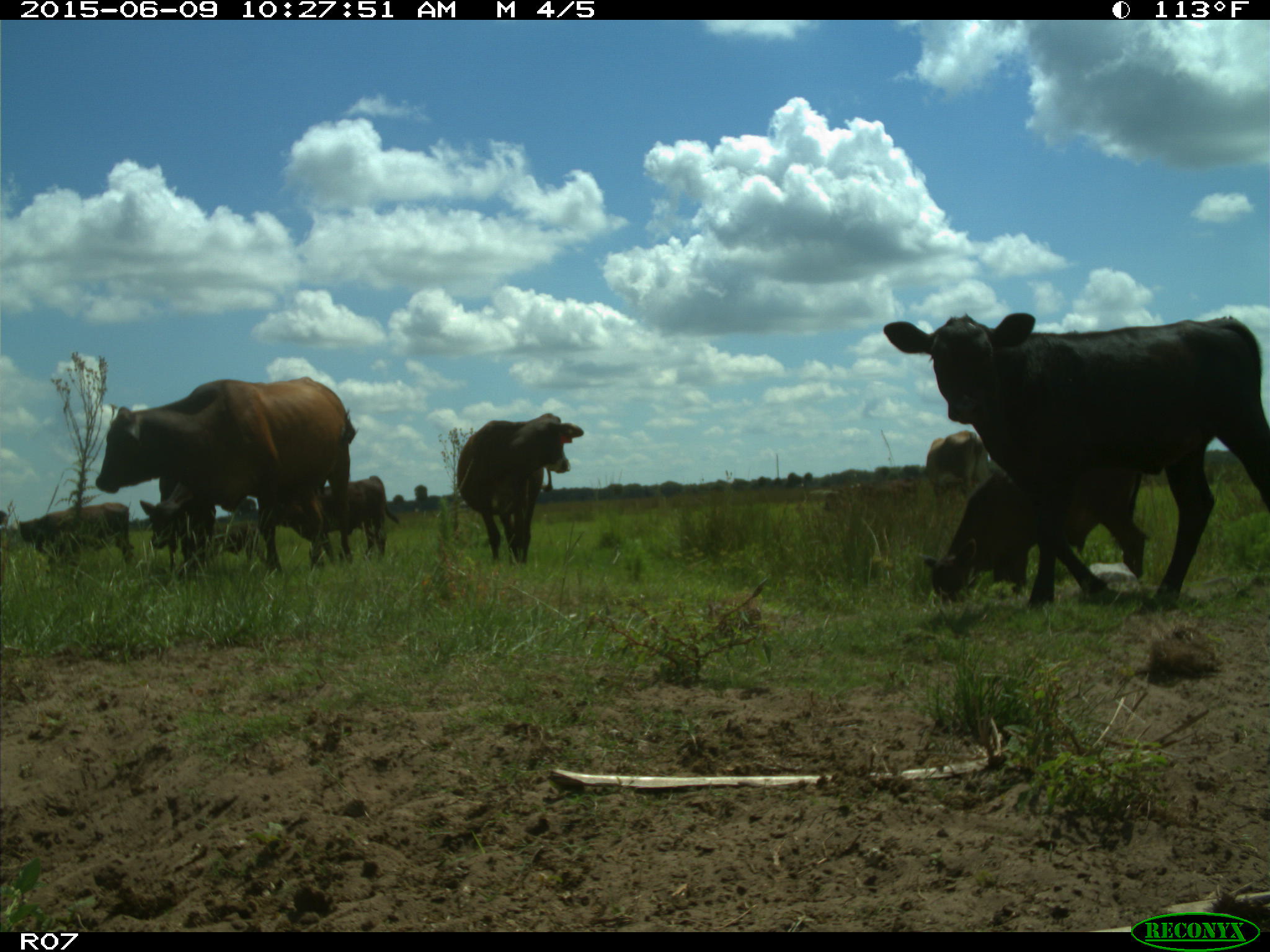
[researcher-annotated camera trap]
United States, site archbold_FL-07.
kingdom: Animalia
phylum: Chordata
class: Mammalia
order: Artiodactyla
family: Bovidae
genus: Bos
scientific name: Bos taurus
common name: domestic cow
Bos taurus (domestic cow).